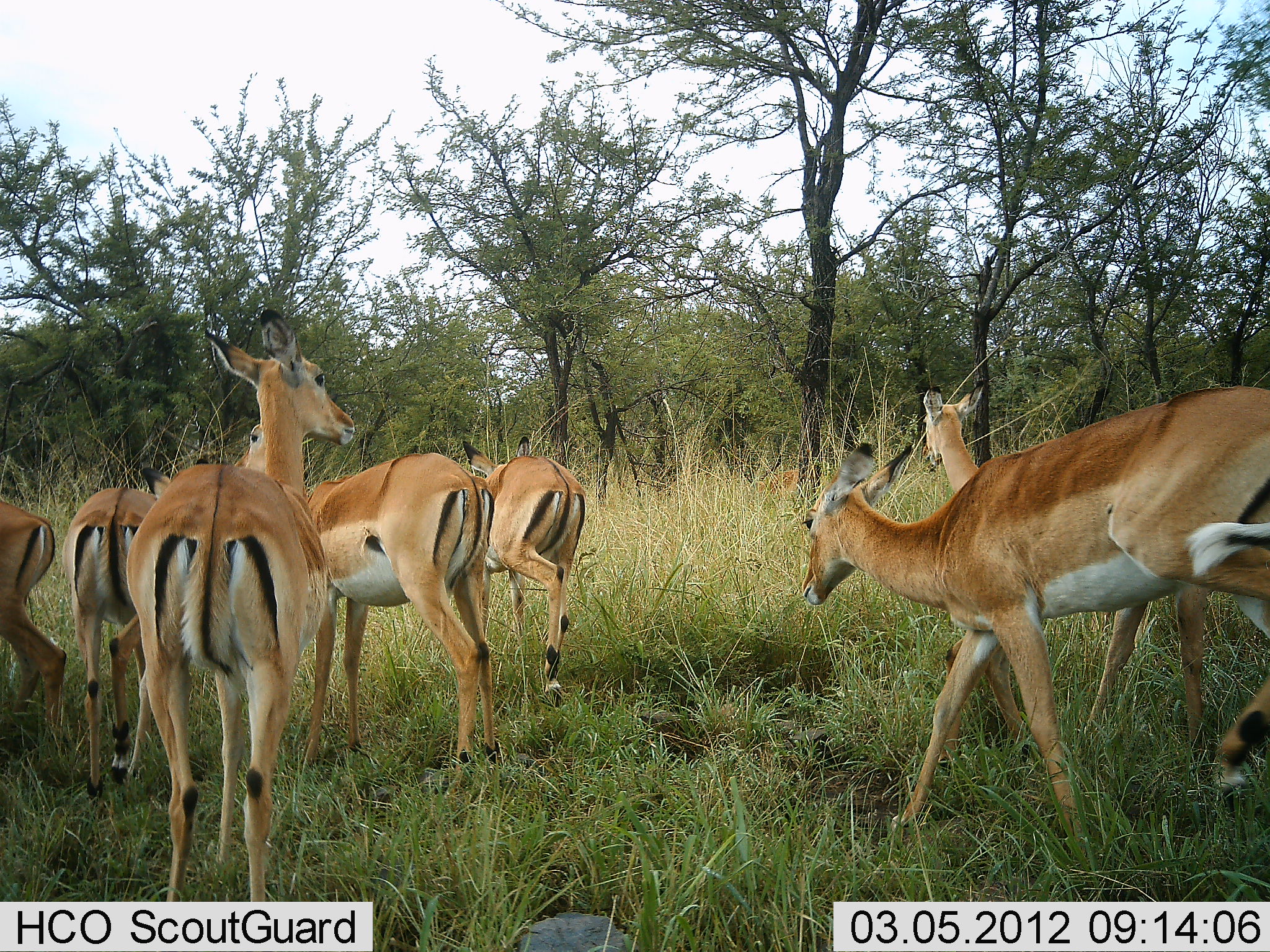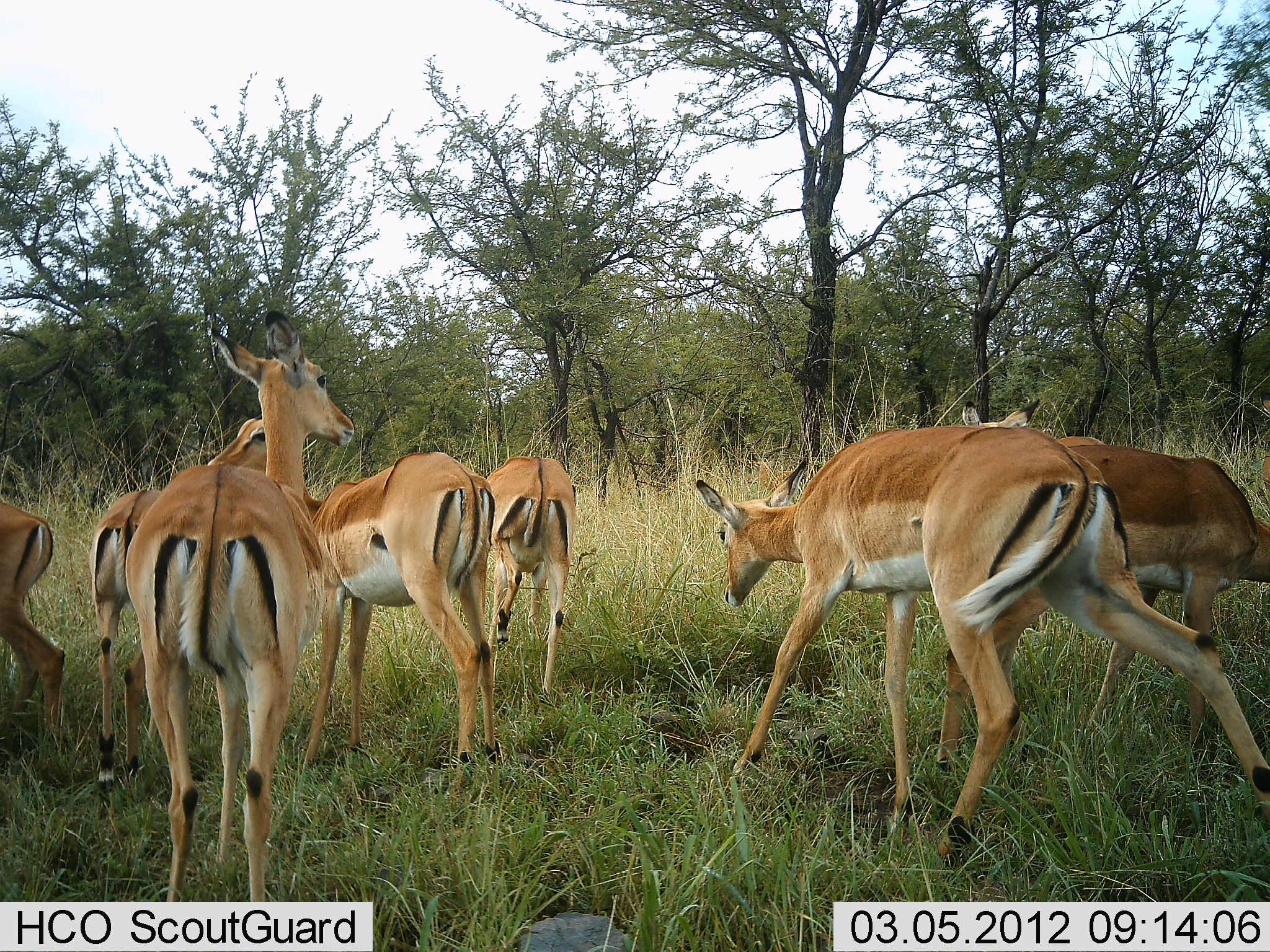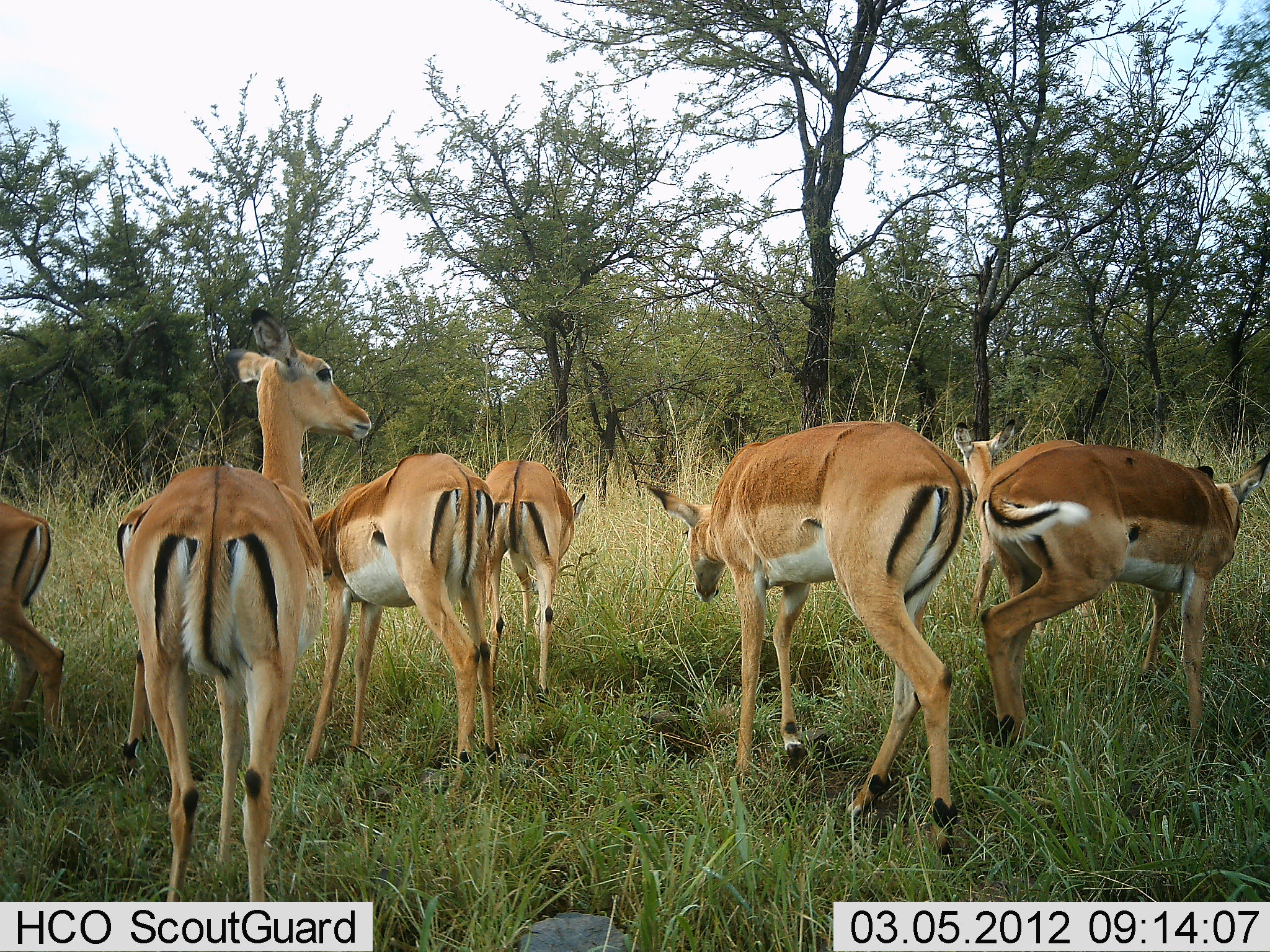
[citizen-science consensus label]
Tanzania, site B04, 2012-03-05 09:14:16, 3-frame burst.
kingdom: Animalia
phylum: Chordata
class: Mammalia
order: Artiodactyla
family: Bovidae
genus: Aepyceros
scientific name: Aepyceros melampus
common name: impala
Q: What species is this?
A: Impala (Aepyceros melampus).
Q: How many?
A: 8.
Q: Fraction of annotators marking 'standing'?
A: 42%.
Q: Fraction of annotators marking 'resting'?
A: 0%.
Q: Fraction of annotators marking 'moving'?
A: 74%.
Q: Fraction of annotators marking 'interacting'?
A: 0%.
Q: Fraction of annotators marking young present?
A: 5%.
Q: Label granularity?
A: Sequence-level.